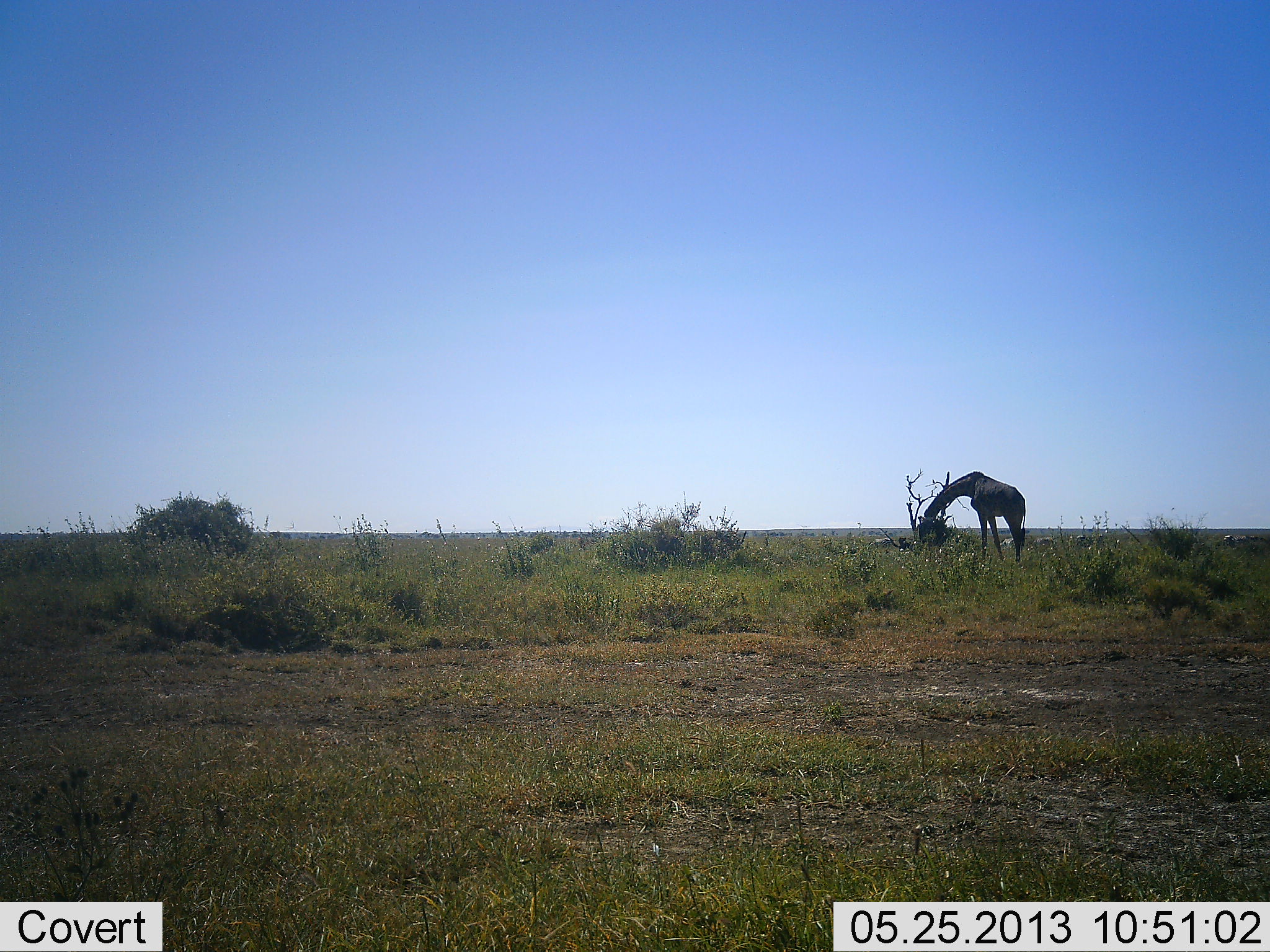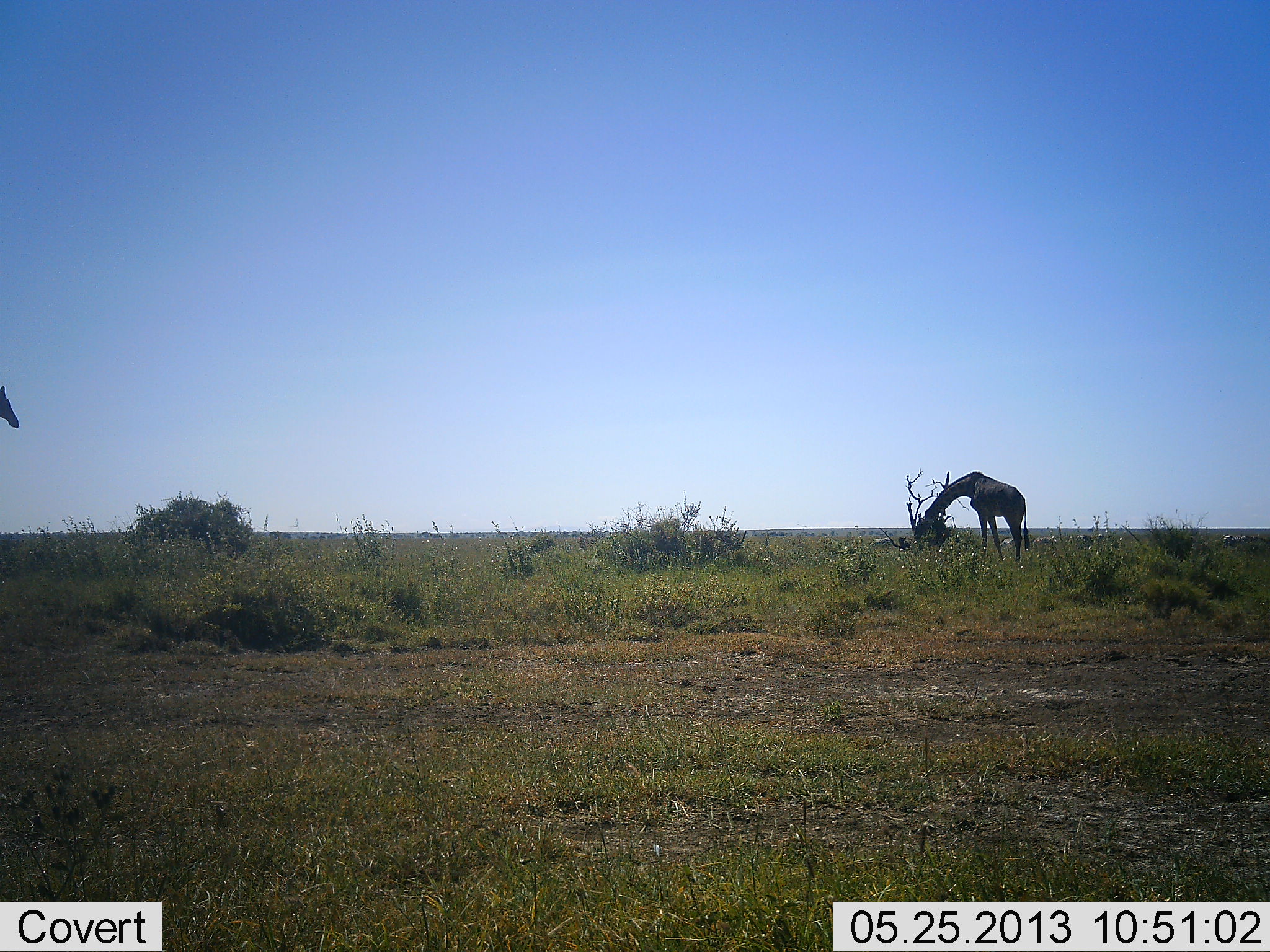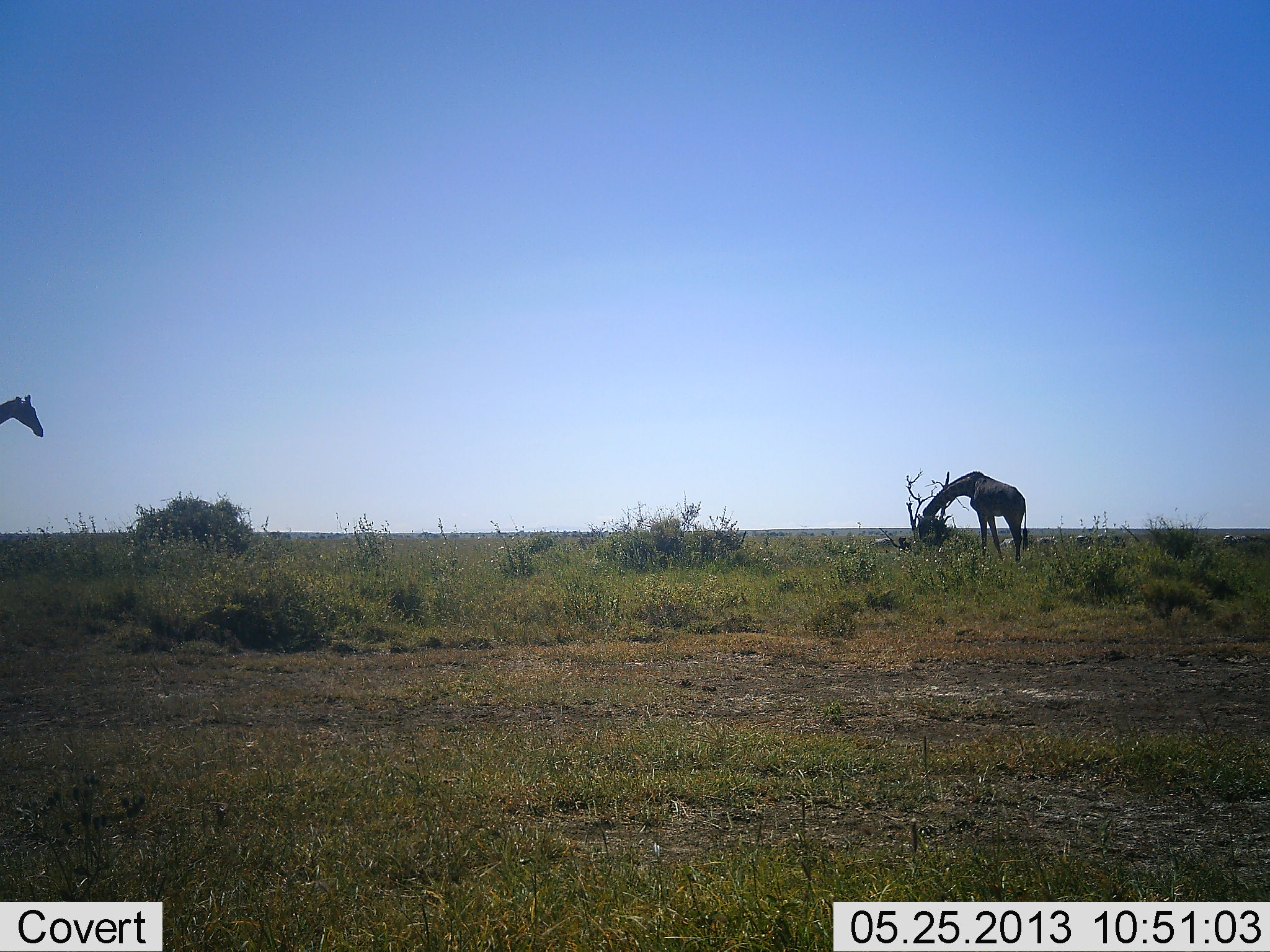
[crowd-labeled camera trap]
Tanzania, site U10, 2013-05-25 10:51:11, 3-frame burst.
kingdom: Animalia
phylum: Chordata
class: Mammalia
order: Artiodactyla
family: Giraffidae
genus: Giraffa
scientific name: Giraffa camelopardalis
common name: giraffe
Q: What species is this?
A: Giraffe (Giraffa camelopardalis).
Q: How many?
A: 2.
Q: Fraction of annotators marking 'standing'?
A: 50%.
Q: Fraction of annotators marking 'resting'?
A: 0%.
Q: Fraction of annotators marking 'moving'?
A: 90%.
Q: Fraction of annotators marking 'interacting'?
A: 0%.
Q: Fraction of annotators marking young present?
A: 0%.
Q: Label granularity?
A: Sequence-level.